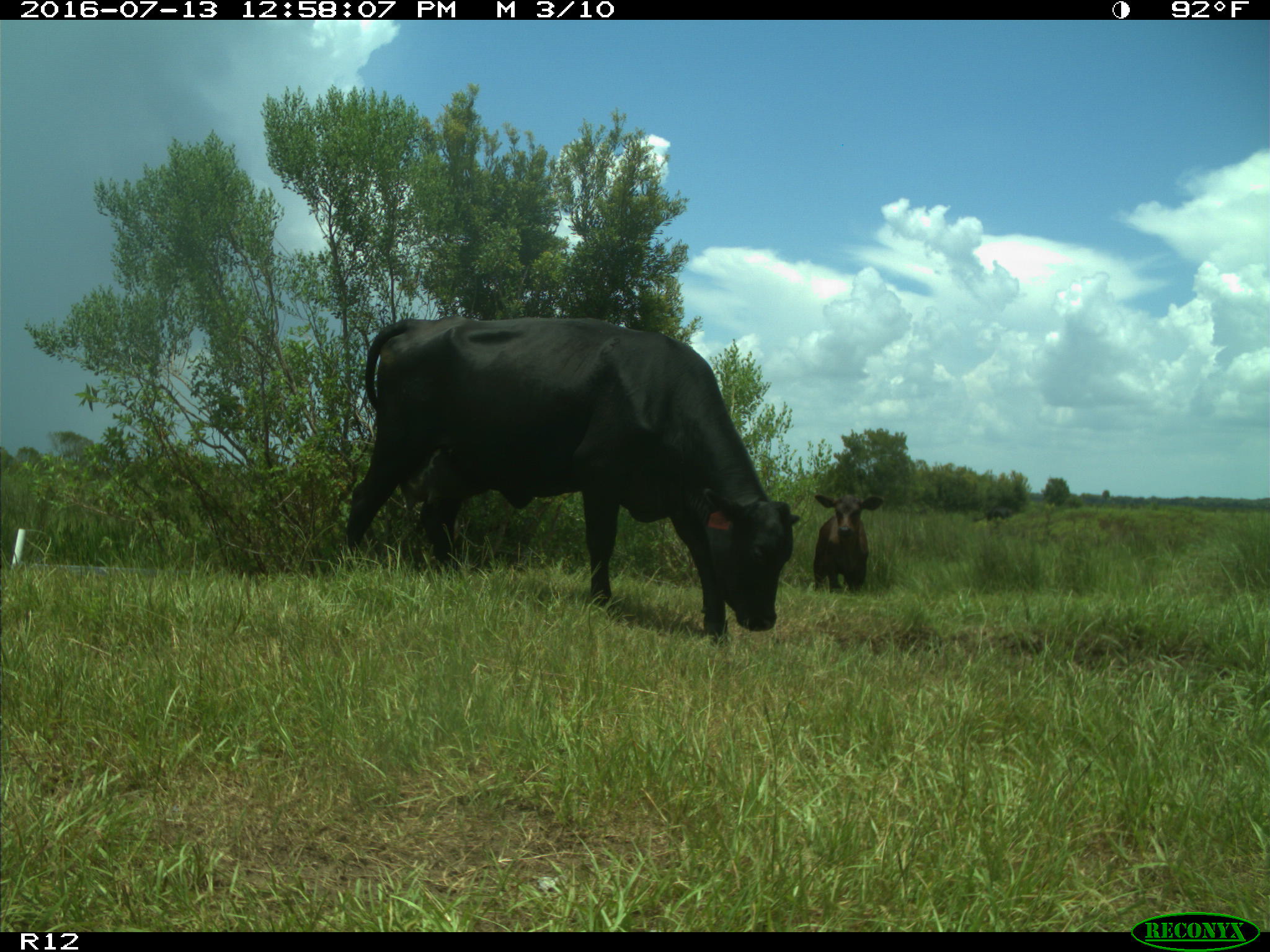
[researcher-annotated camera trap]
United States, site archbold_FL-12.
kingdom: Animalia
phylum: Chordata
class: Mammalia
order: Artiodactyla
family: Bovidae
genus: Bos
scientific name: Bos taurus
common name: domestic cow